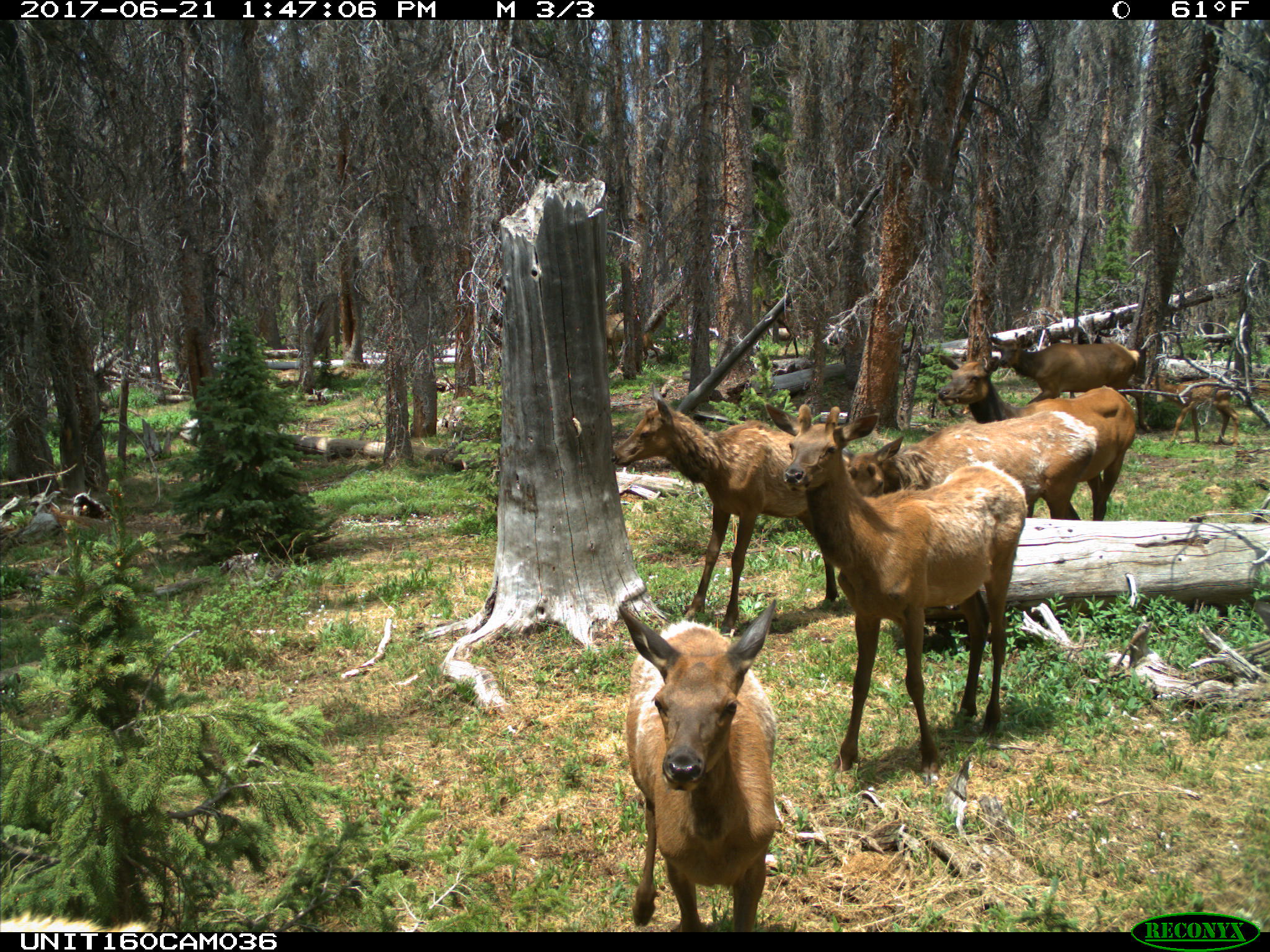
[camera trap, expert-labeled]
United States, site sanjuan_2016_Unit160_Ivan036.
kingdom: Animalia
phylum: Chordata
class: Mammalia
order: Artiodactyla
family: Cervidae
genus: Cervus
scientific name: Cervus elaphus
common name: red deer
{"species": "Cervus elaphus (red deer)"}